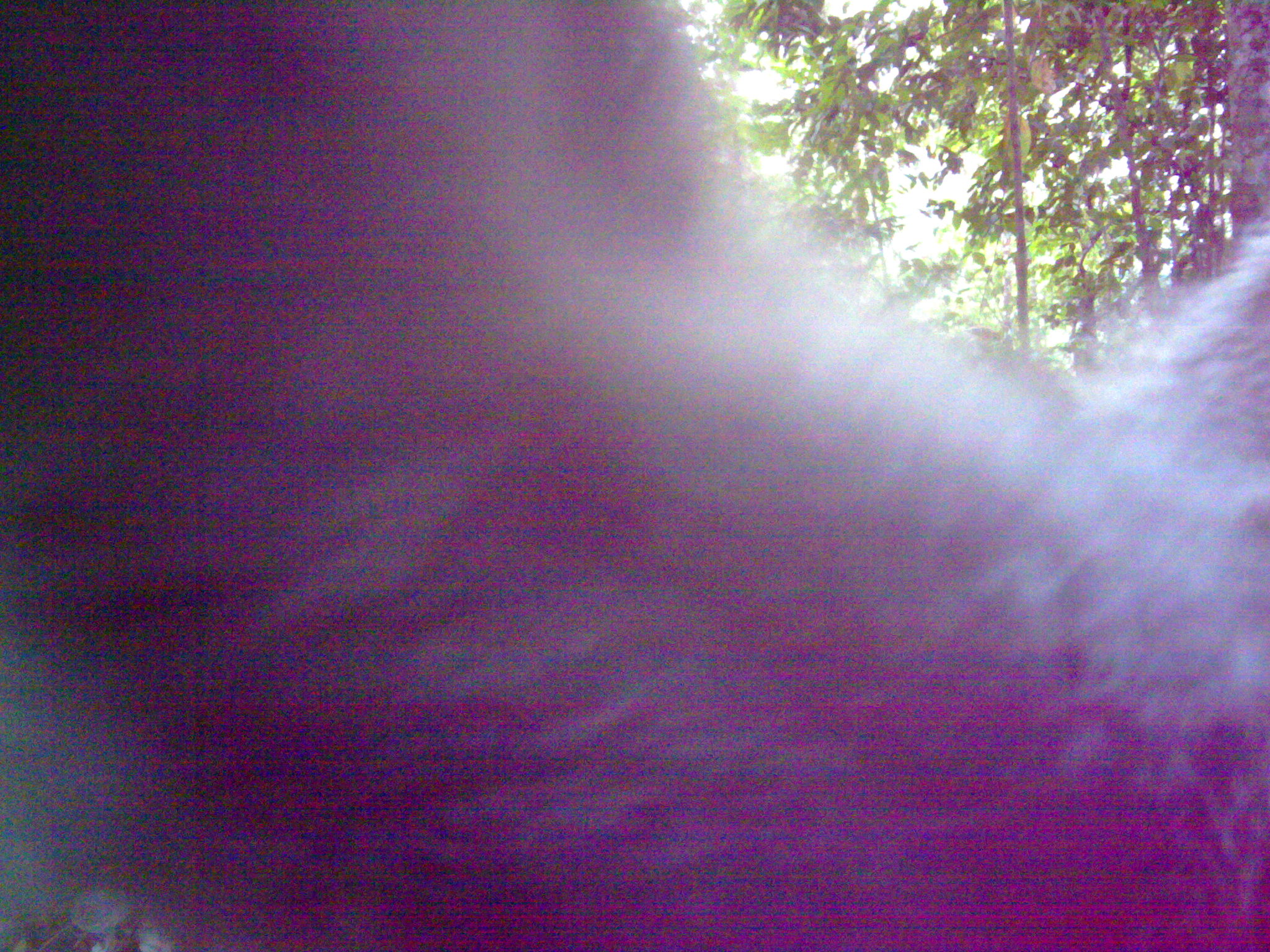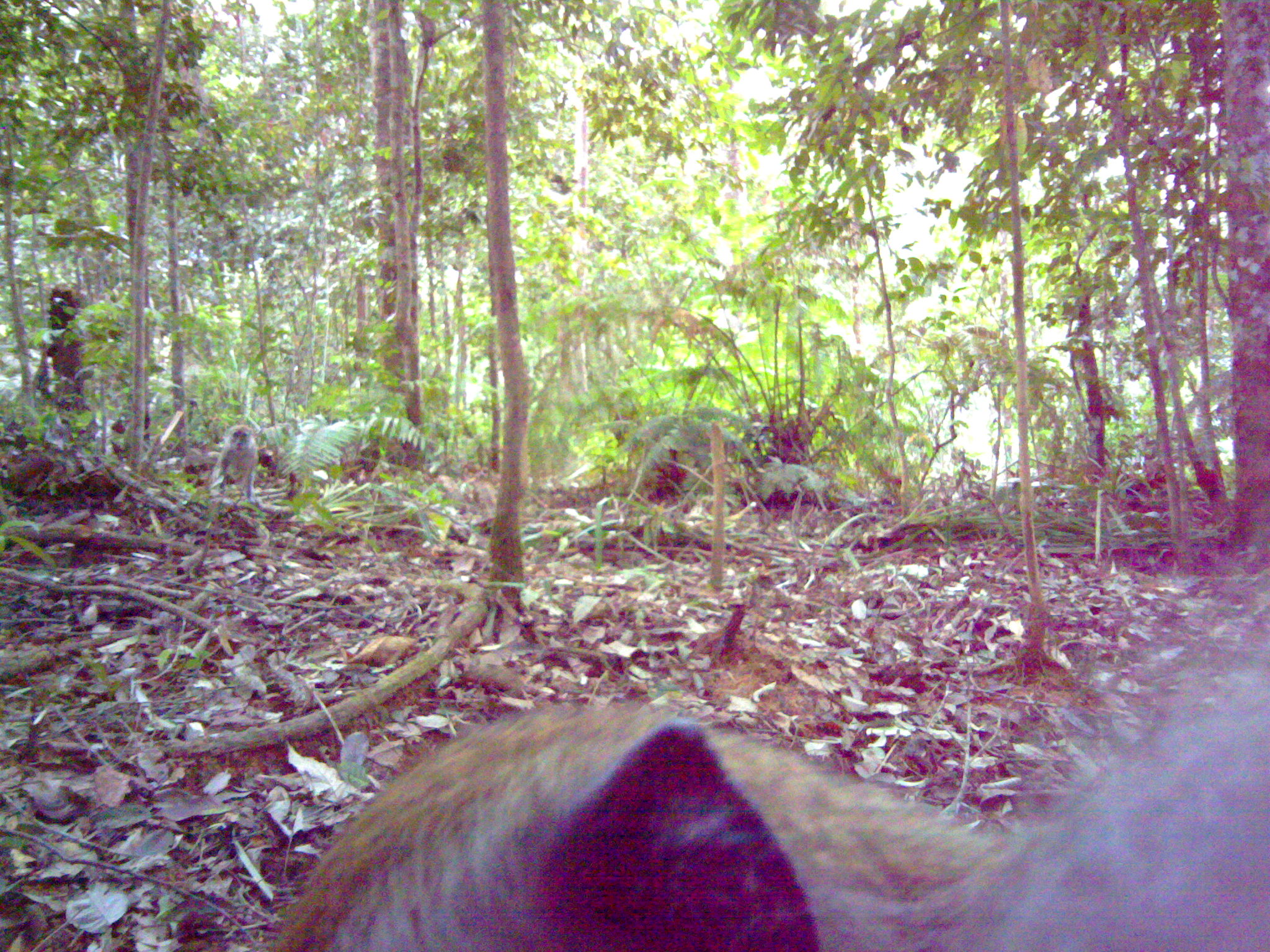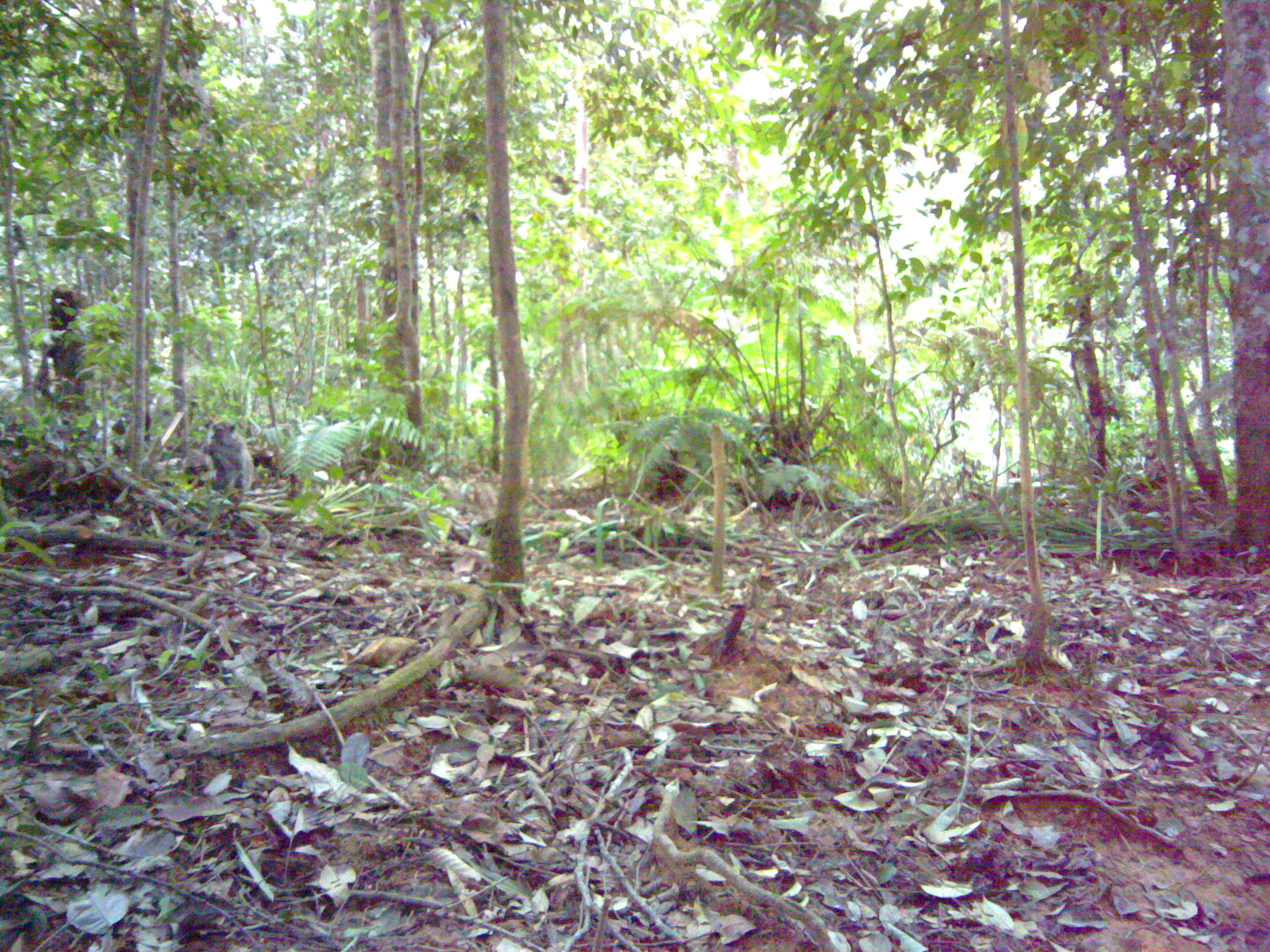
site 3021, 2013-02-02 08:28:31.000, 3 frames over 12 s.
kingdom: Animalia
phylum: Chordata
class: Mammalia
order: Primates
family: Cercopithecidae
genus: Macaca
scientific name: Macaca nemestrina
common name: southern pig-tailed macaque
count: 1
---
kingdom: Animalia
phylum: Chordata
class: Mammalia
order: Primates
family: Cercopithecidae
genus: Macaca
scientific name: Macaca fascicularis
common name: crab-eating macaque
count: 2